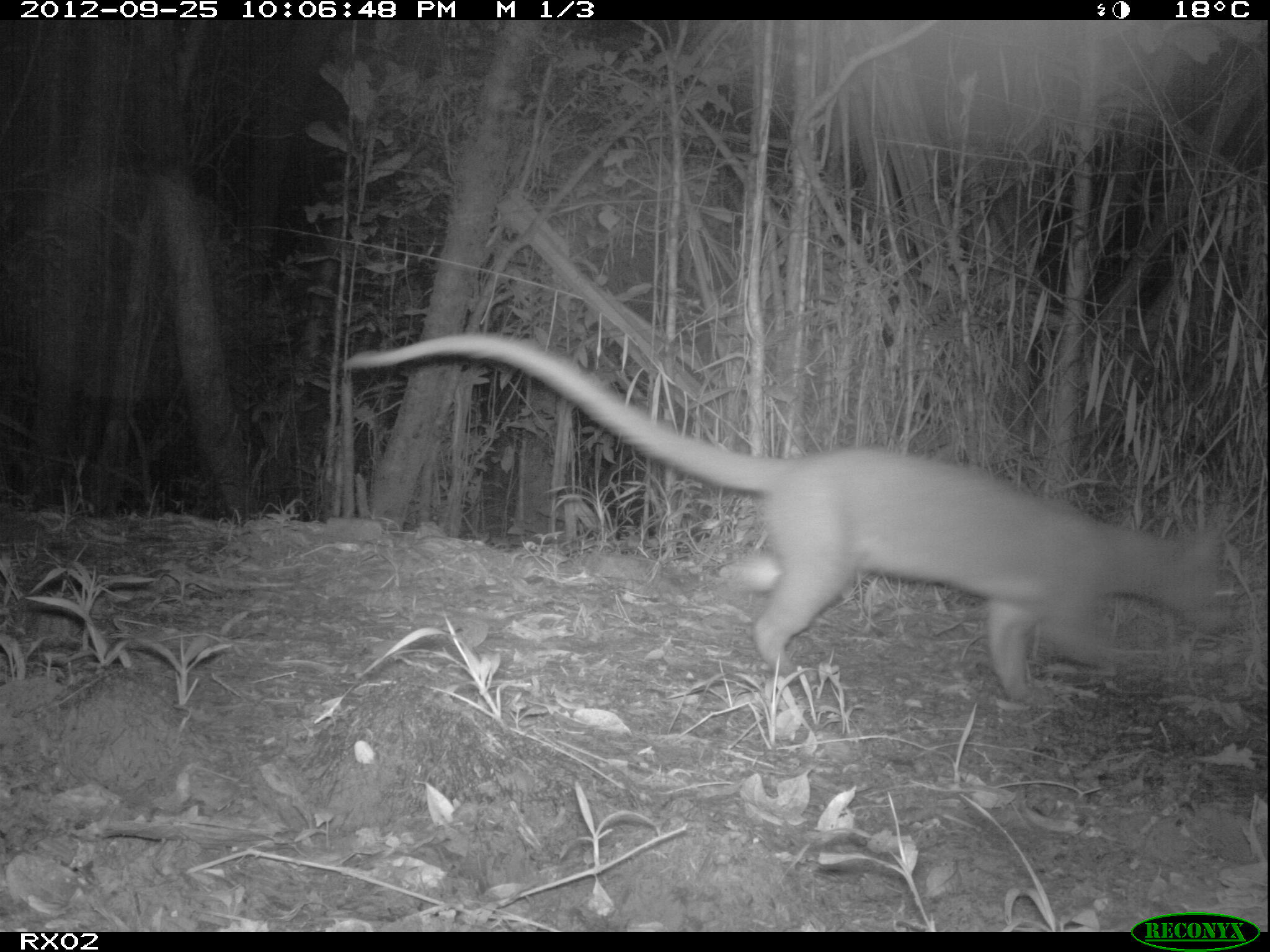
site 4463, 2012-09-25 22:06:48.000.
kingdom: Animalia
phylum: Chordata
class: Mammalia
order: Carnivora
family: Eupleridae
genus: Cryptoprocta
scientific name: Cryptoprocta ferox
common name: fossa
Cryptoprocta ferox (fossa), count 1.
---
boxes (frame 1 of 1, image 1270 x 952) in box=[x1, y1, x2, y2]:
cryptoprocta ferox: box=[338, 325, 1248, 708]